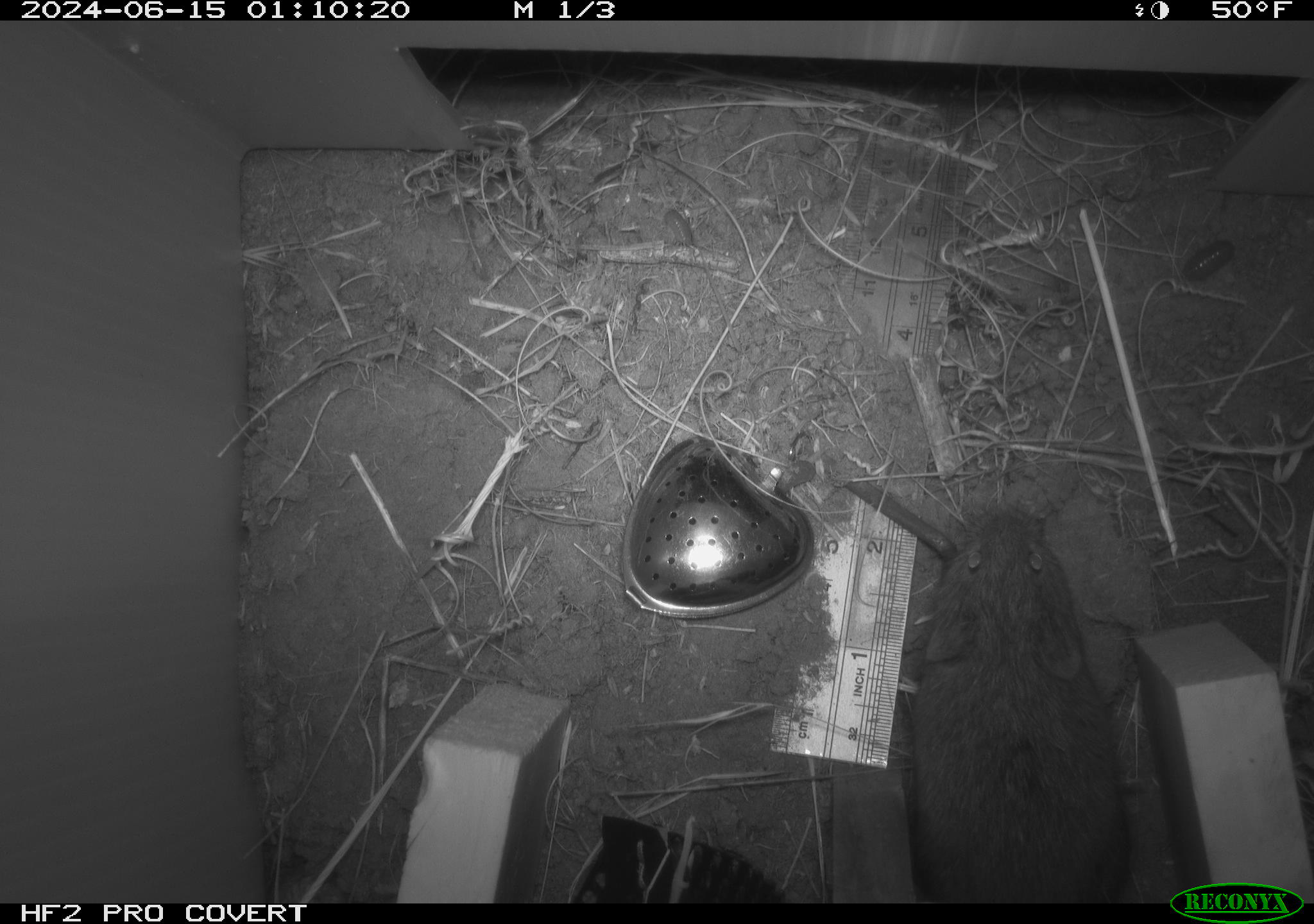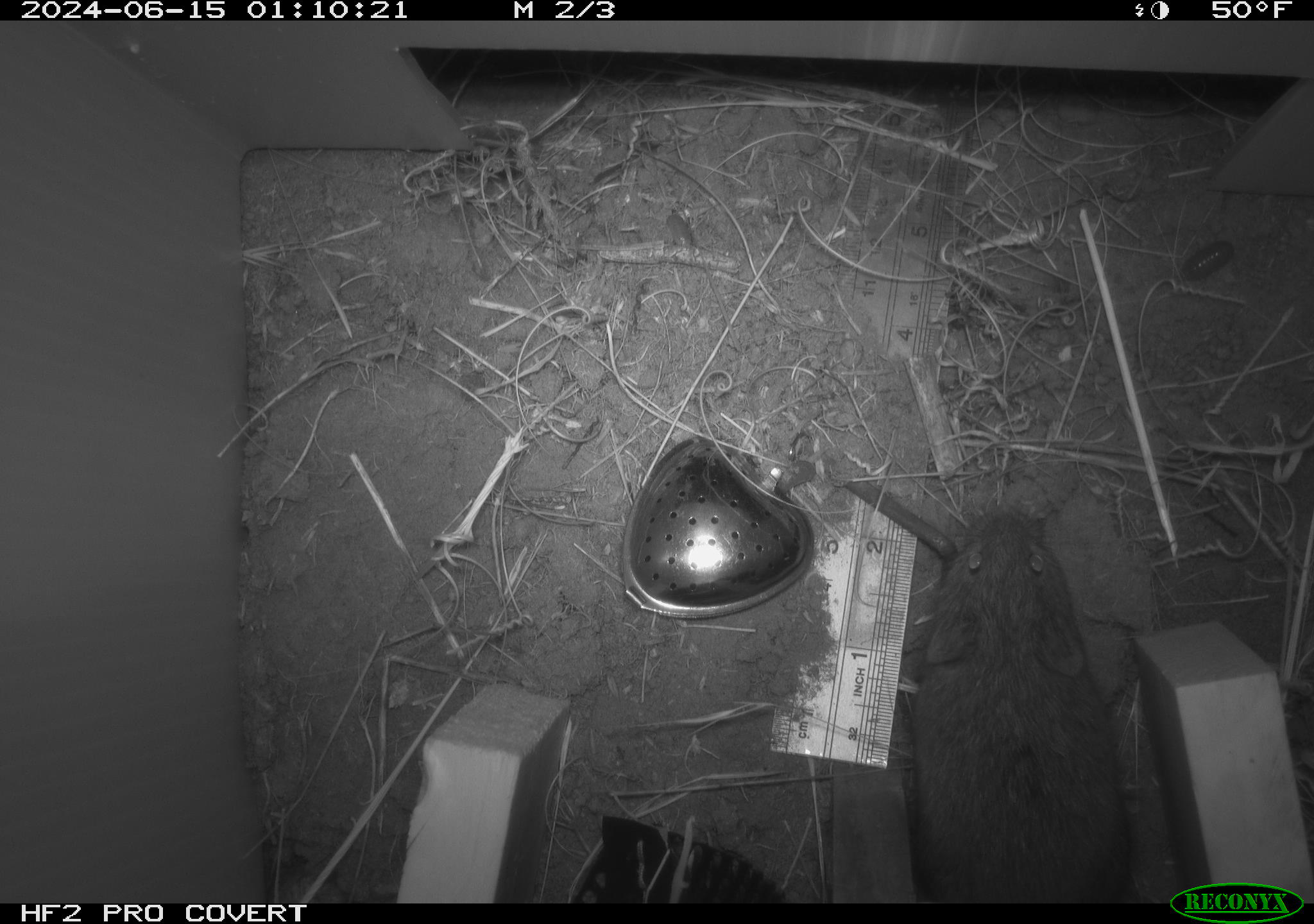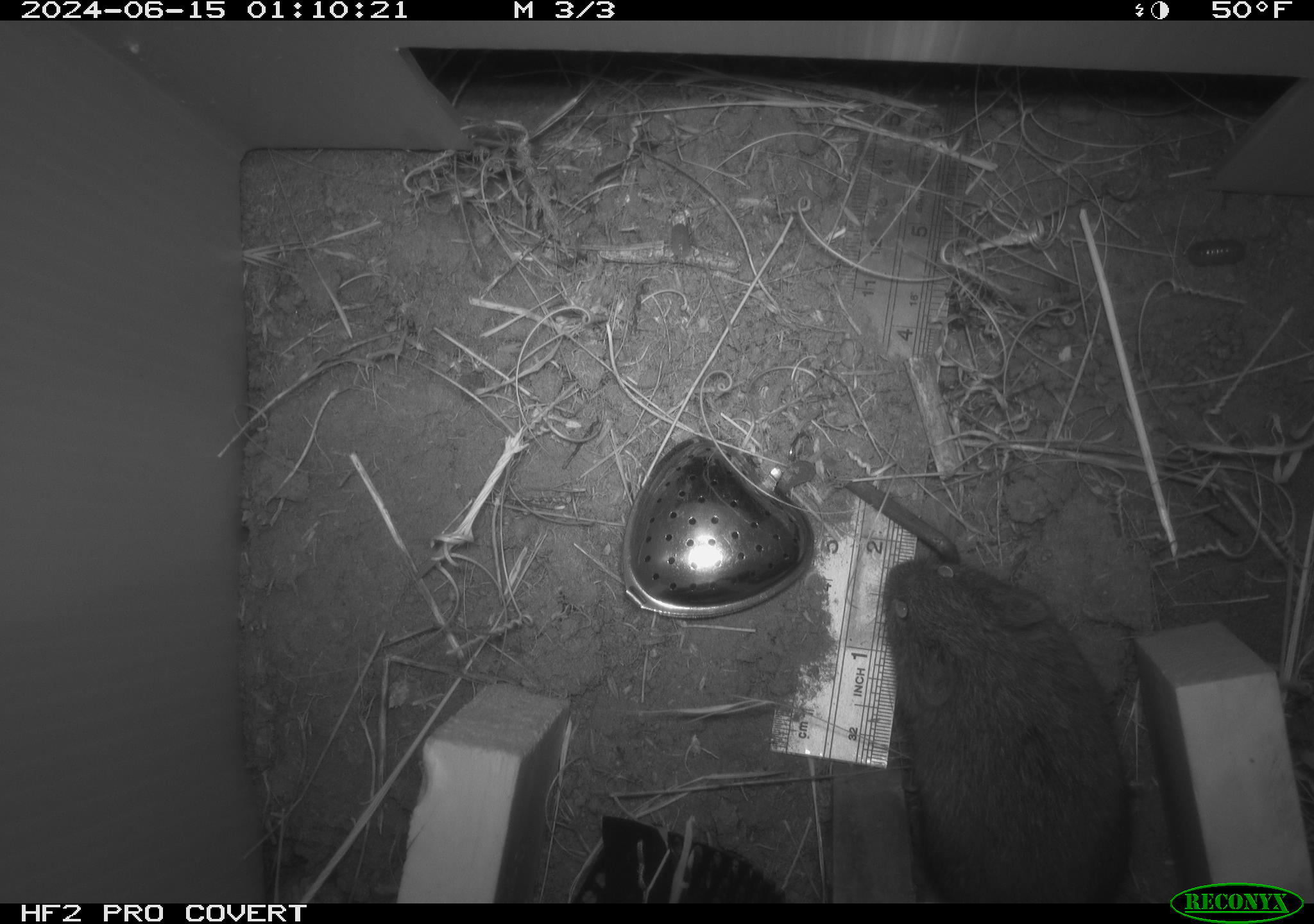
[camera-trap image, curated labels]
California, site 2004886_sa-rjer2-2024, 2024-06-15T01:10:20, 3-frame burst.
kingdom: Animalia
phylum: Chordata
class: Mammalia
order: Rodentia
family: Cricetidae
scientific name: Arvicolinae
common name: voles, lemmings, and muskrats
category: arvicolinae subfamily